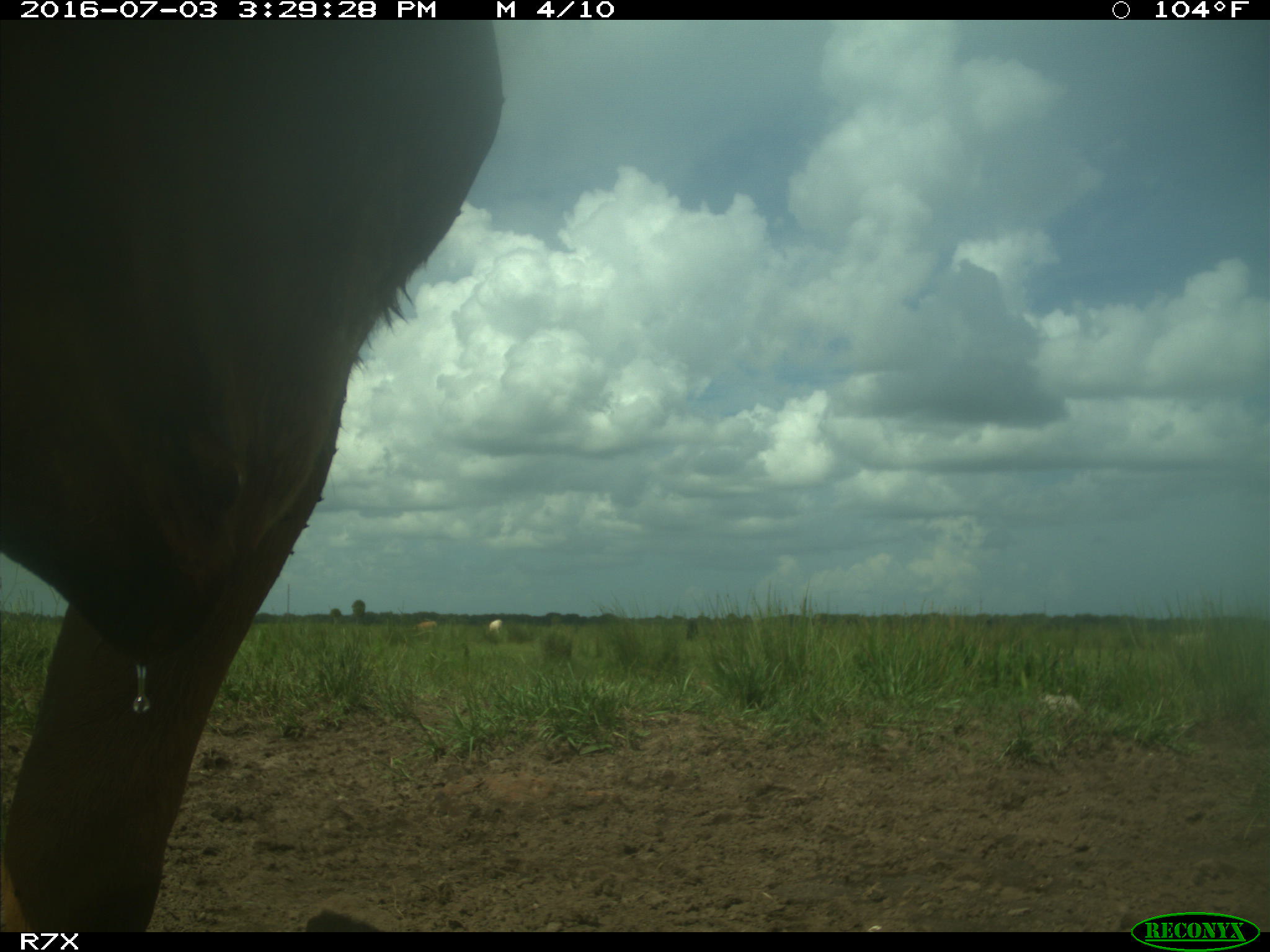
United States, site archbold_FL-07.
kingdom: Animalia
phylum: Chordata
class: Mammalia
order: Artiodactyla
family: Bovidae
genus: Bos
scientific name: Bos taurus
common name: domestic cow